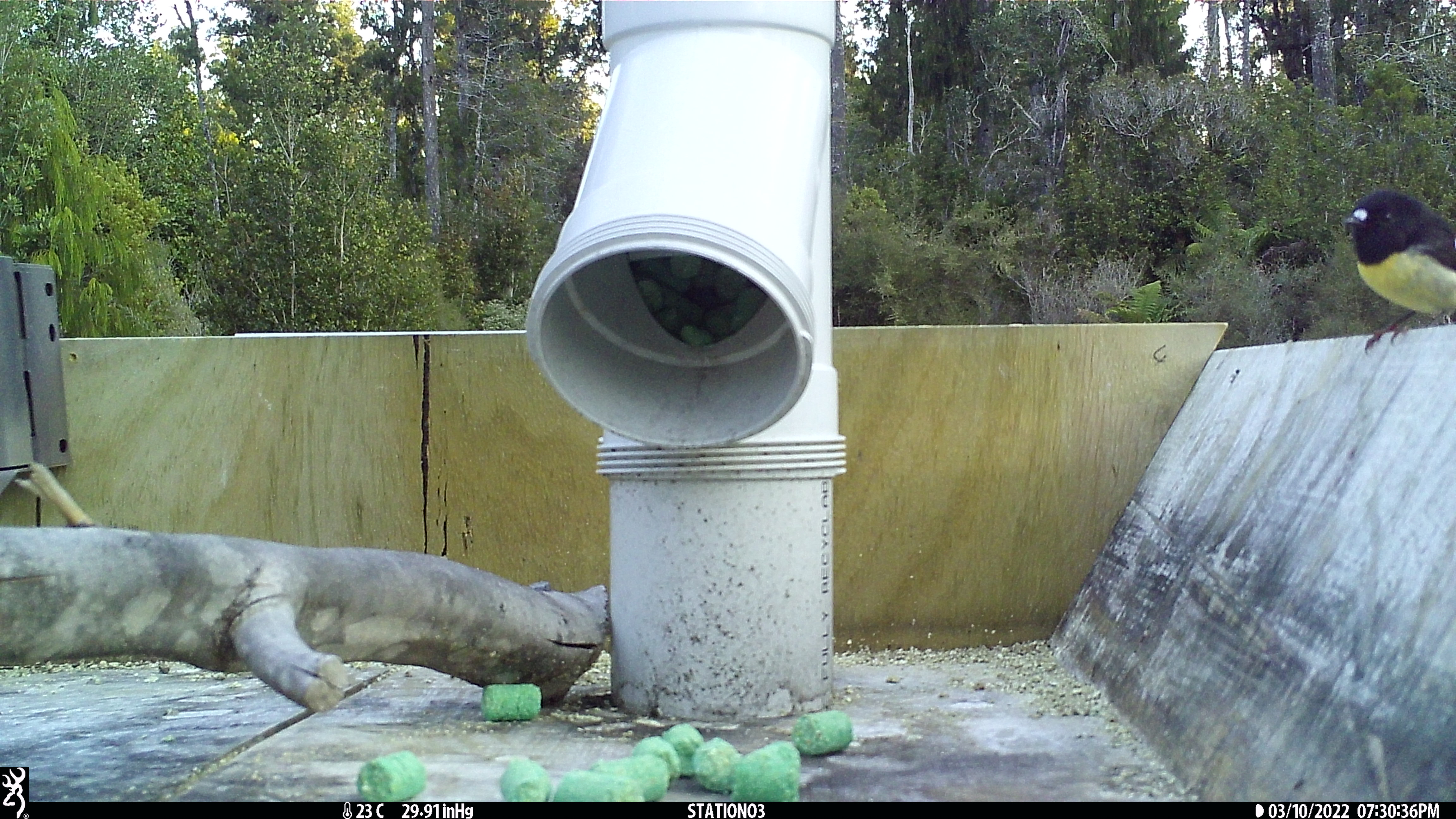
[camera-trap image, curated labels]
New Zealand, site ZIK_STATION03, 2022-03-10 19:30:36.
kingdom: Animalia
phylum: Chordata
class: Aves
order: Passeriformes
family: Petroicidae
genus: Petroica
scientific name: Petroica macrocephala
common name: tomtit